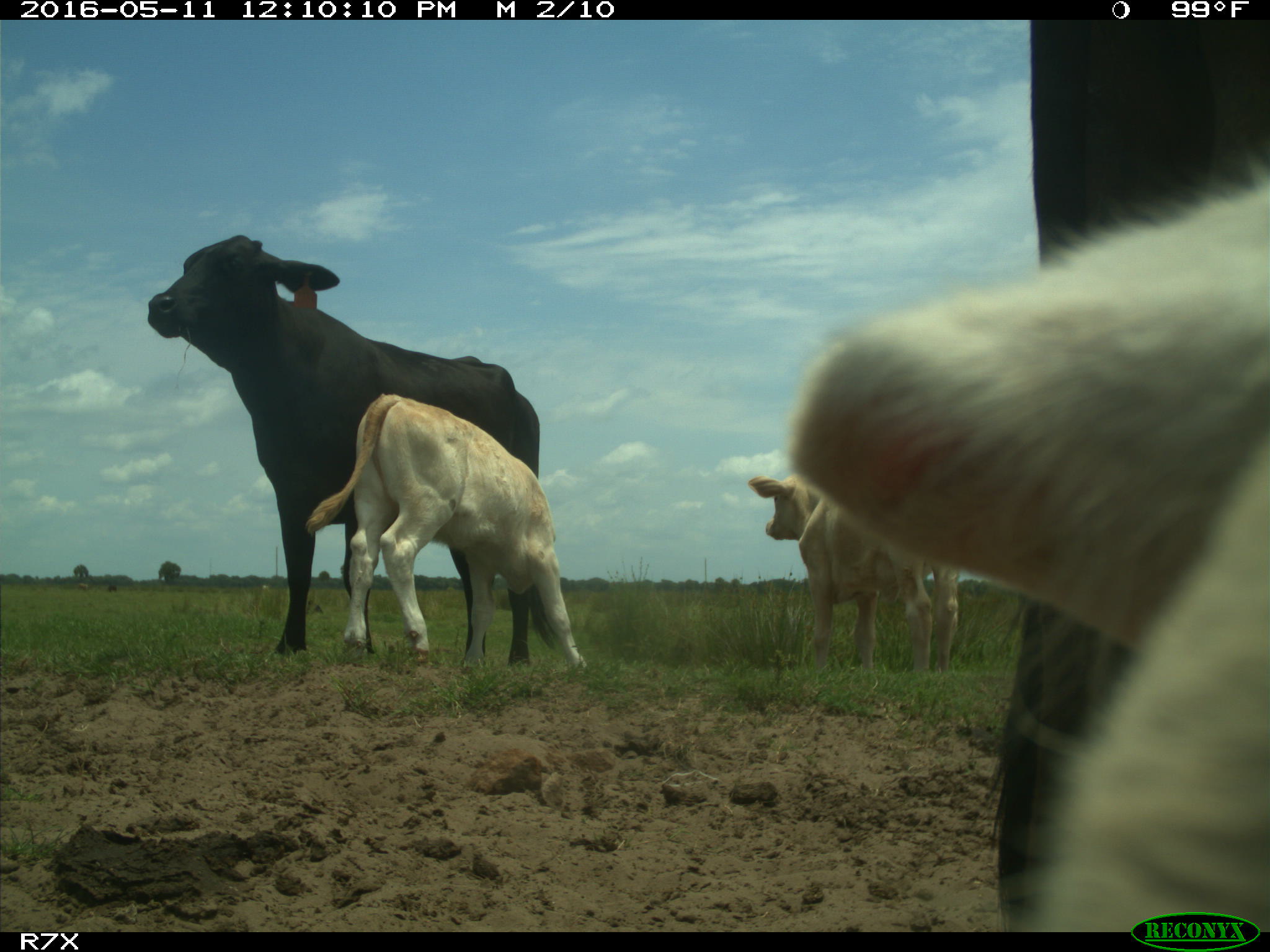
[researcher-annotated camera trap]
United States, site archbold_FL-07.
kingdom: Animalia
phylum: Chordata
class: Mammalia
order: Artiodactyla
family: Bovidae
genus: Bos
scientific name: Bos taurus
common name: domestic cow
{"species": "Bos taurus (domestic cow)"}